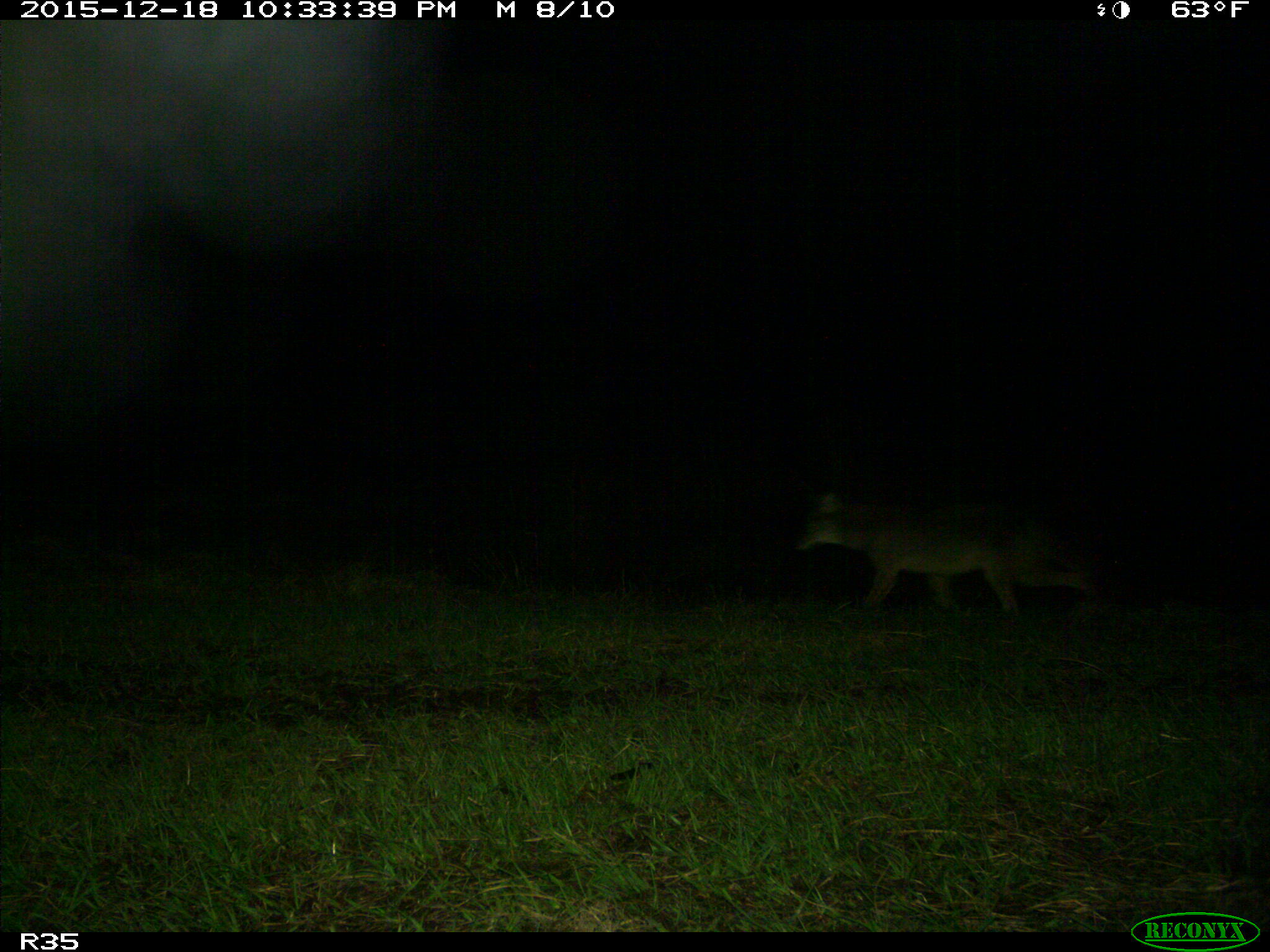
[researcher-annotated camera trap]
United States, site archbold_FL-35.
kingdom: Animalia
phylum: Chordata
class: Mammalia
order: Carnivora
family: Canidae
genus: Canis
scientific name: Canis latrans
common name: coyote